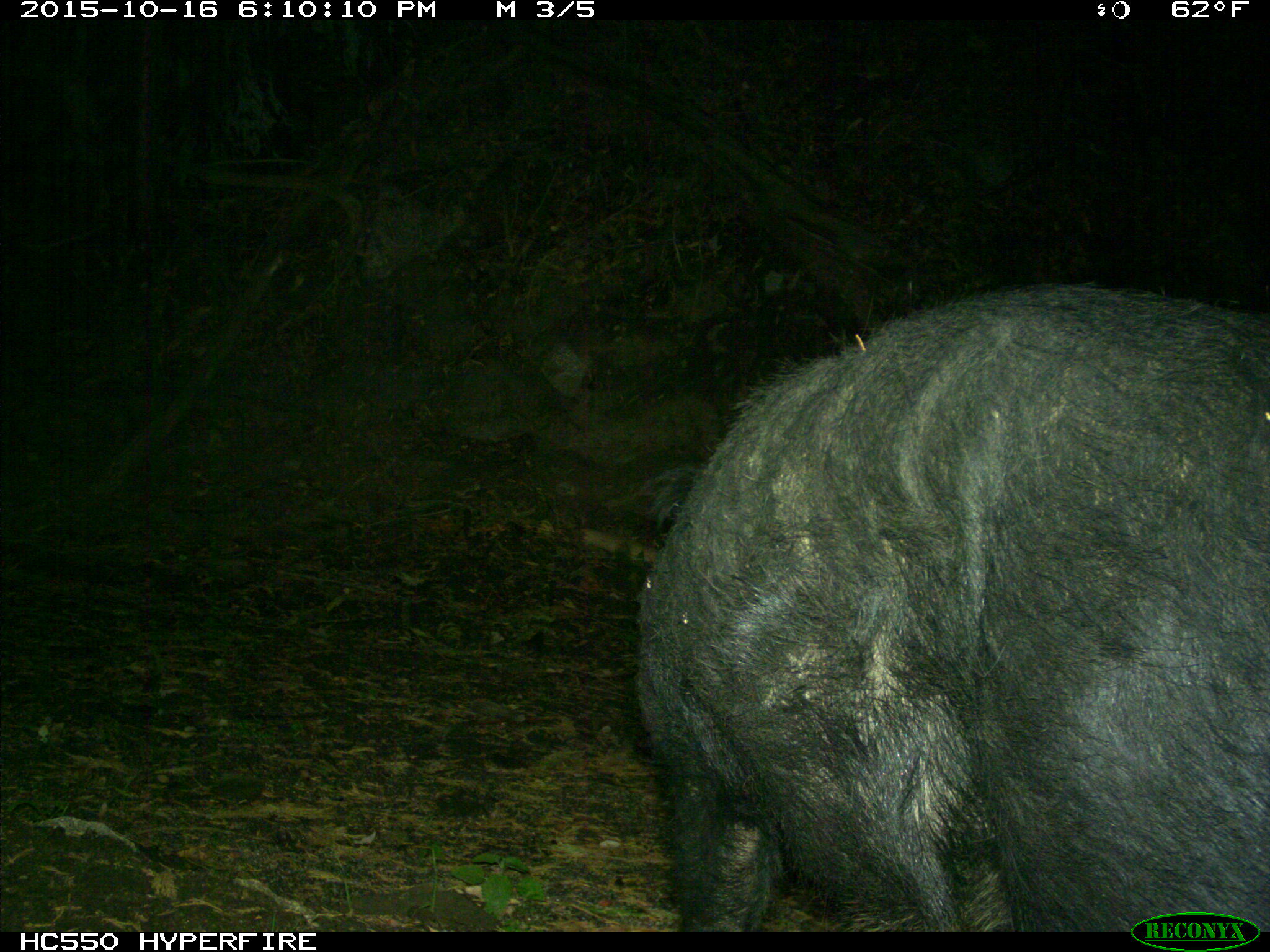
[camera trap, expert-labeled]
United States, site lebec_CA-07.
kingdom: Animalia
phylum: Chordata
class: Mammalia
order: Artiodactyla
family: Suidae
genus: Sus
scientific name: Sus scrofa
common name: wild boar